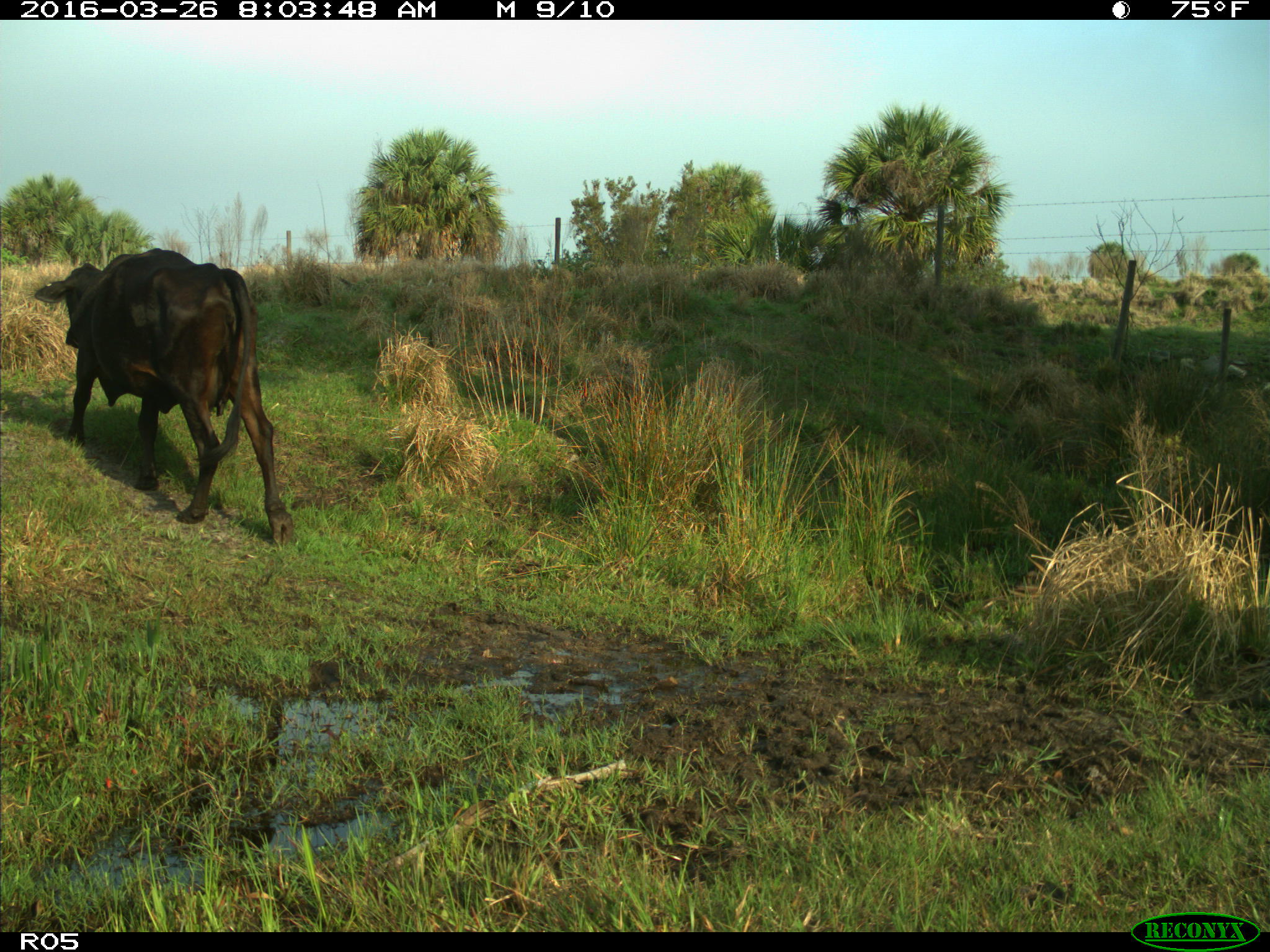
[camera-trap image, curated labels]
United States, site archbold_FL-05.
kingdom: Animalia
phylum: Chordata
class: Mammalia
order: Artiodactyla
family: Bovidae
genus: Bos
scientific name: Bos taurus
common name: domestic cow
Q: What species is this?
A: Bos taurus (domestic cow).